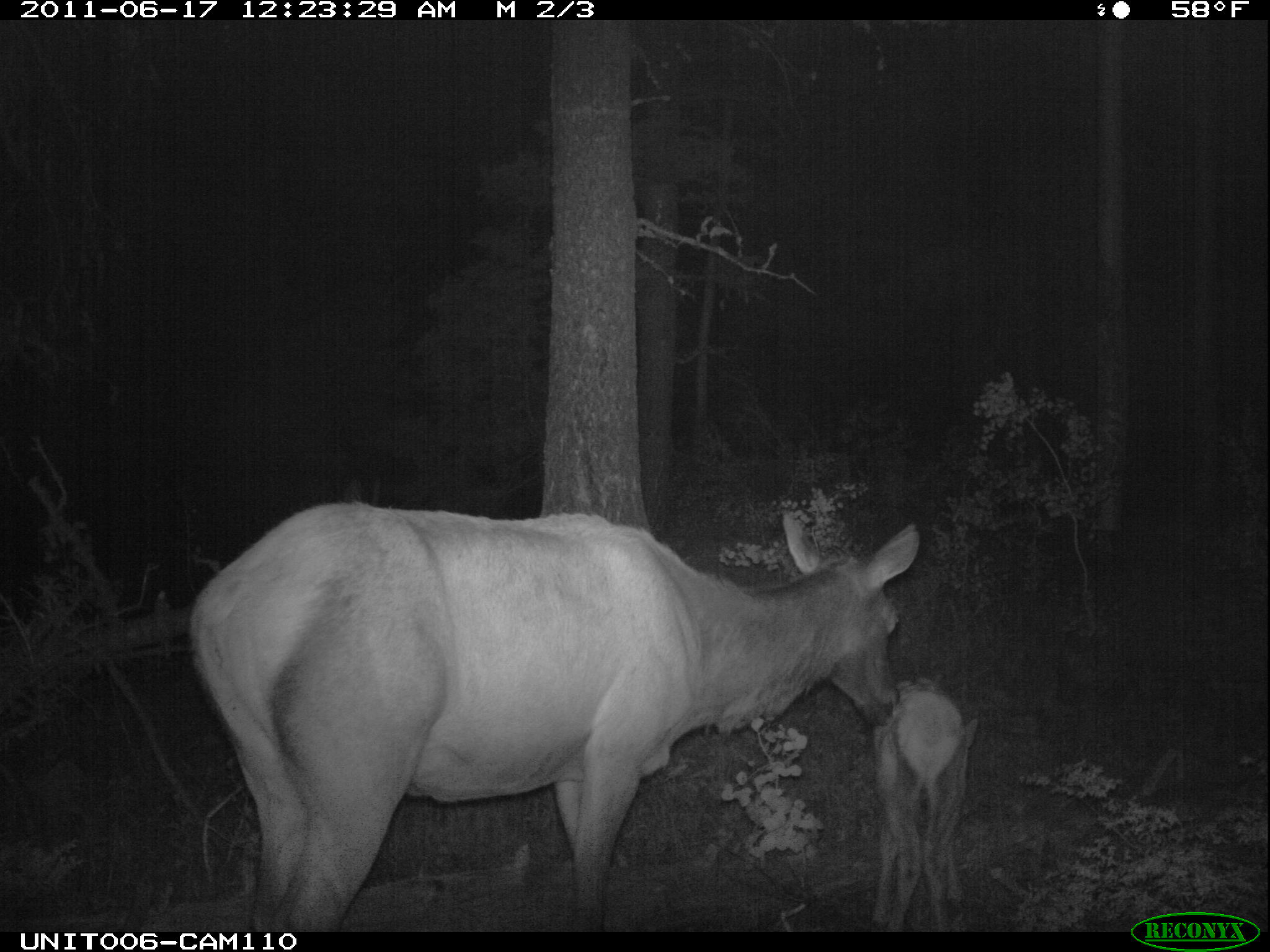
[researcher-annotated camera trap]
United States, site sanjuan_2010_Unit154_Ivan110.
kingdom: Animalia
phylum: Chordata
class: Mammalia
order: Artiodactyla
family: Cervidae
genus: Cervus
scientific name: Cervus elaphus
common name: red deer